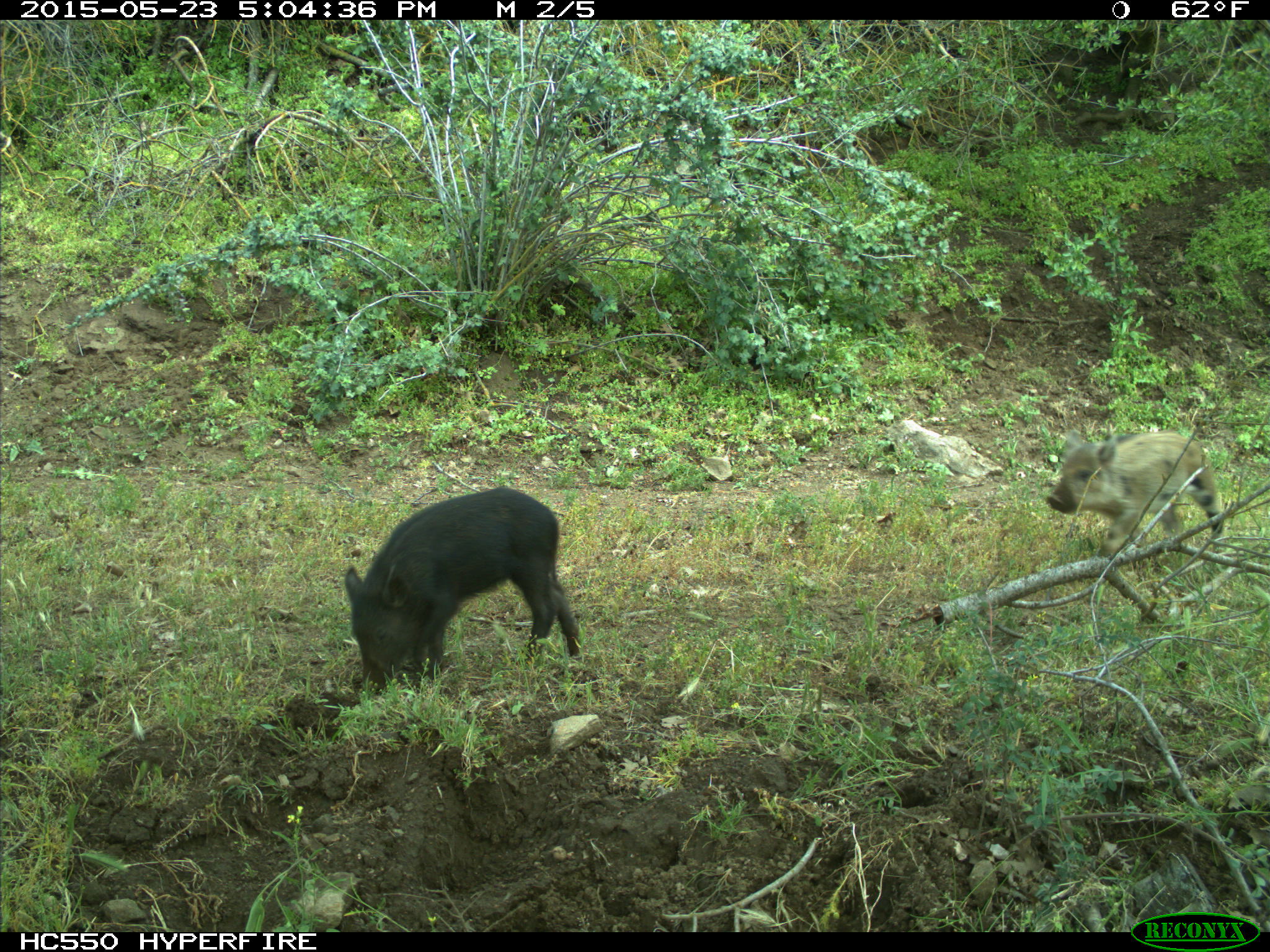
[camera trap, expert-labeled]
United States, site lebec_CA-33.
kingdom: Animalia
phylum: Chordata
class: Mammalia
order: Artiodactyla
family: Suidae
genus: Sus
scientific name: Sus scrofa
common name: wild boar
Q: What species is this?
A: Sus scrofa (wild boar).